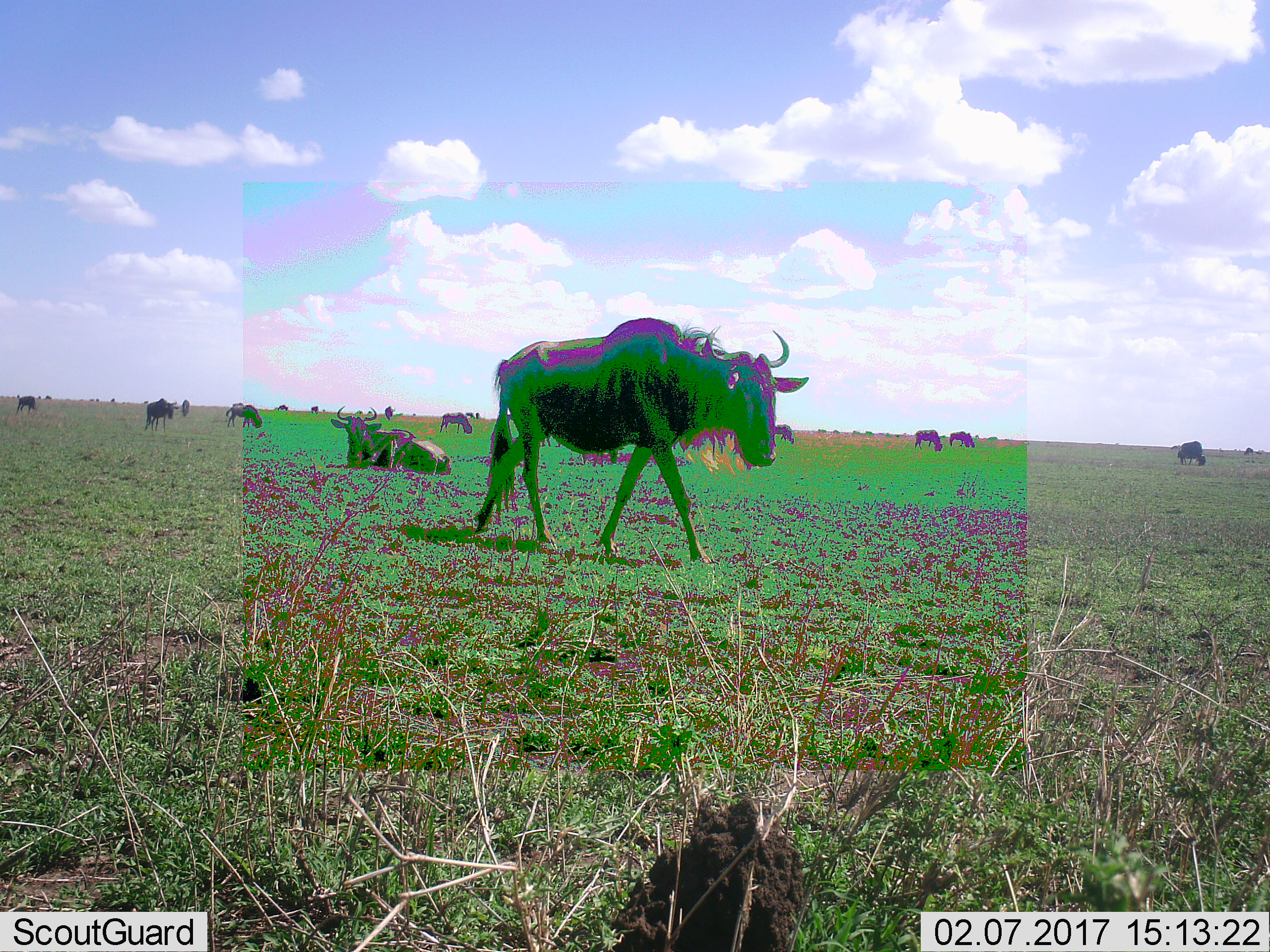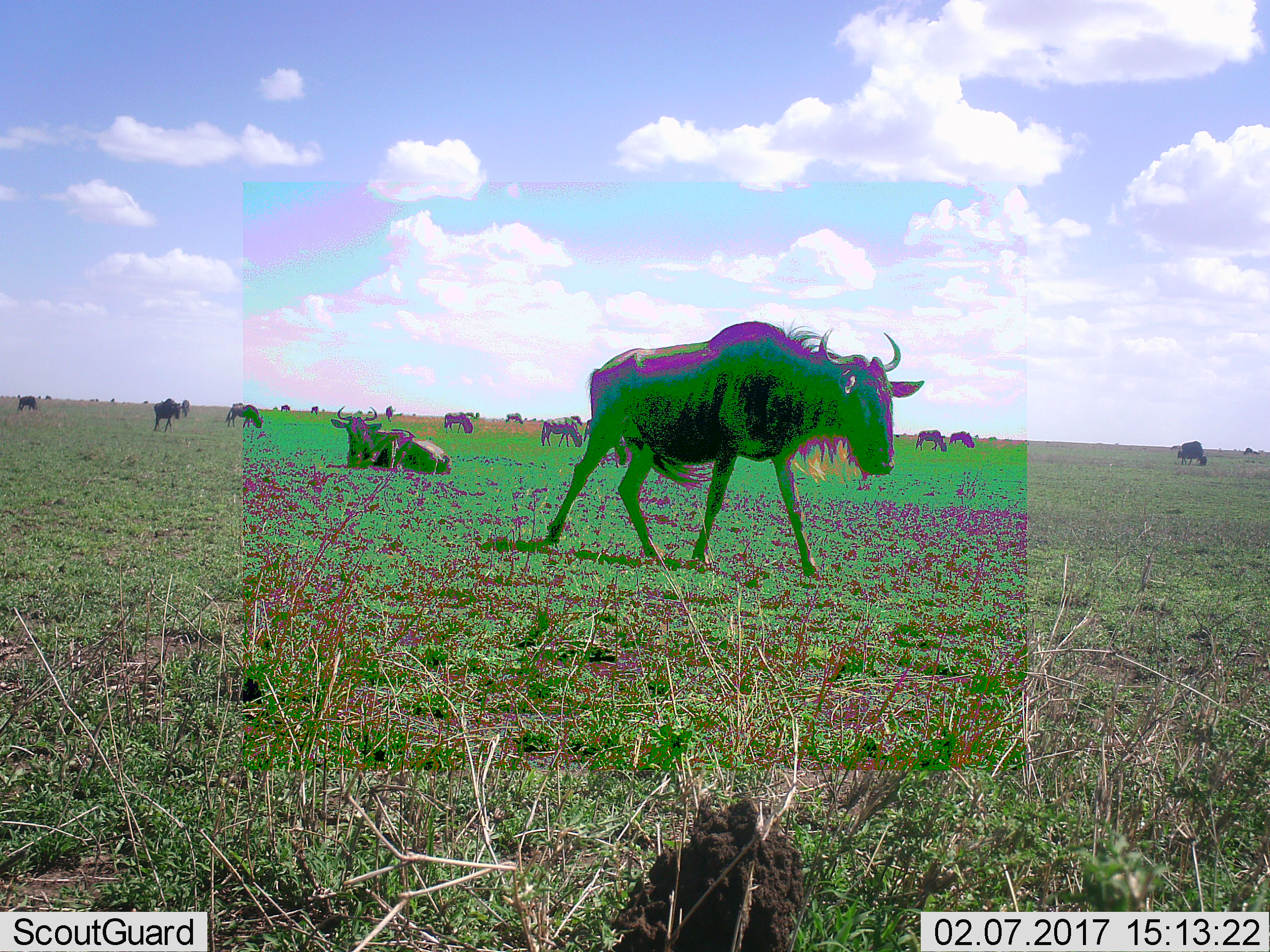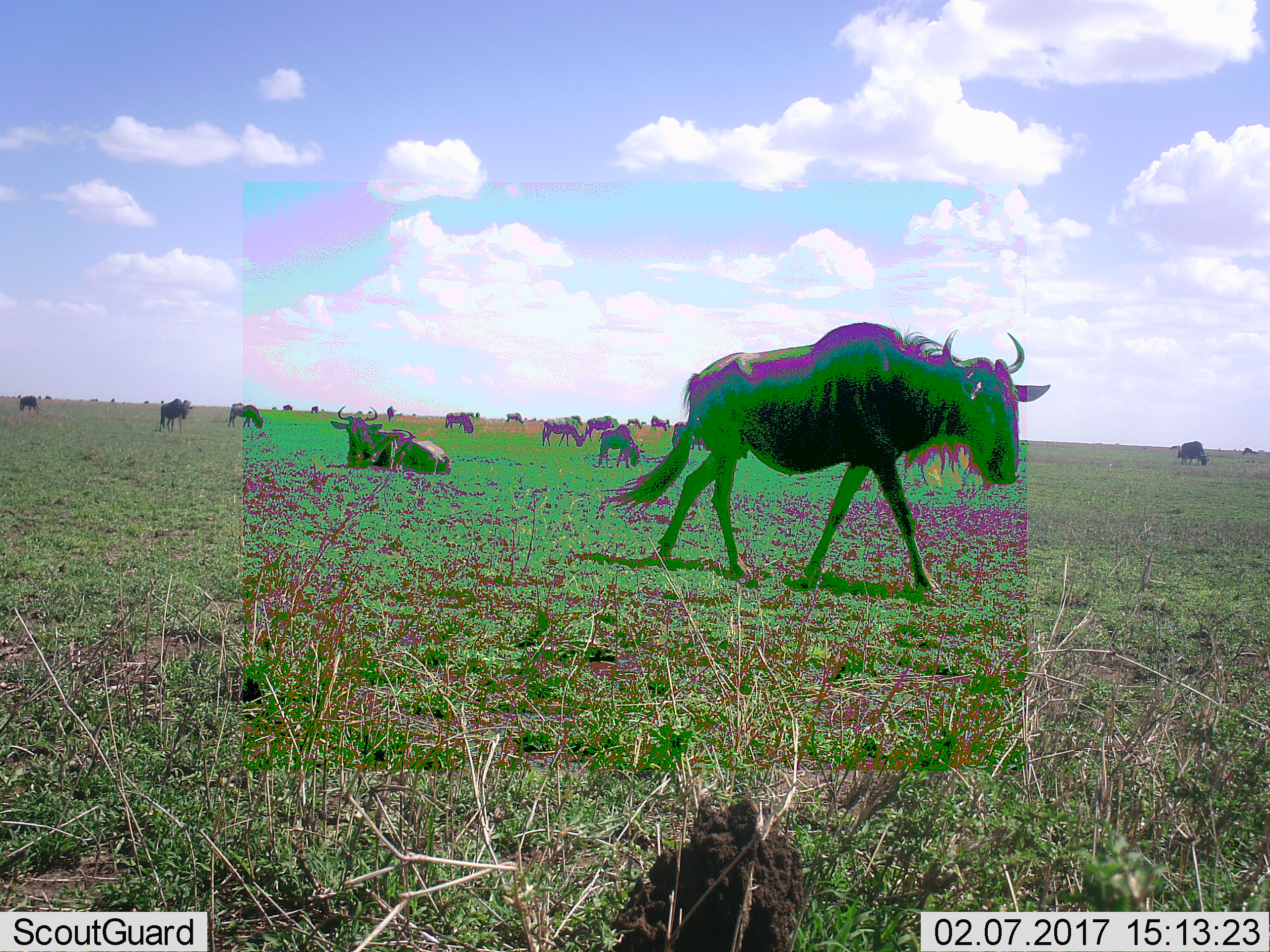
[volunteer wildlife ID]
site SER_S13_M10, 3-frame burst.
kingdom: Animalia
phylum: Chordata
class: Mammalia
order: Artiodactyla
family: Bovidae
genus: Connochaetes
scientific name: Connochaetes taurinus taurinus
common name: blue wildebeest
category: wildebeestblue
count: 11-50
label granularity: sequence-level